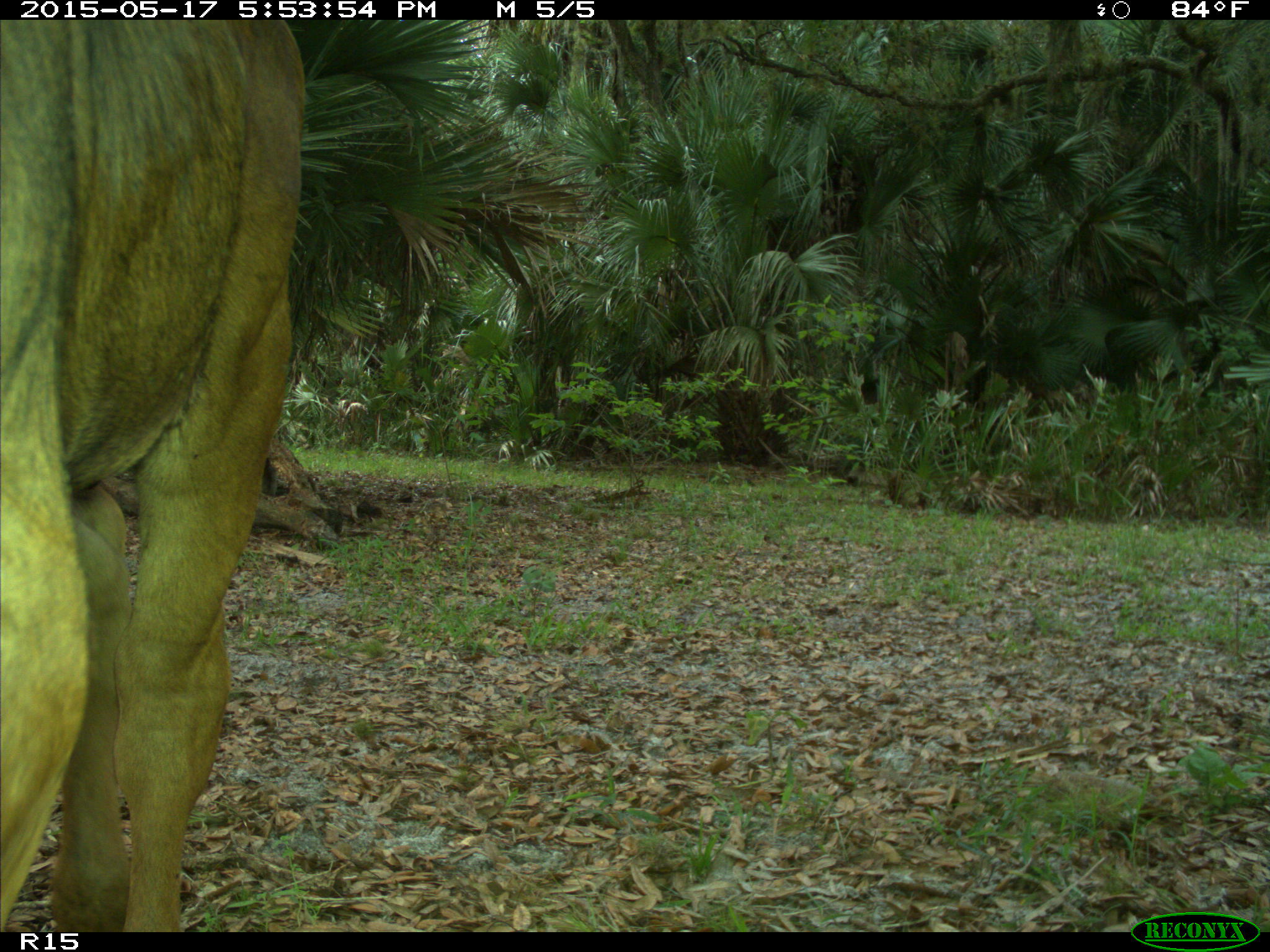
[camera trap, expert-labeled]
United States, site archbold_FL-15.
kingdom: Animalia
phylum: Chordata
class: Mammalia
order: Artiodactyla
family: Bovidae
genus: Bos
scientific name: Bos taurus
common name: domestic cow